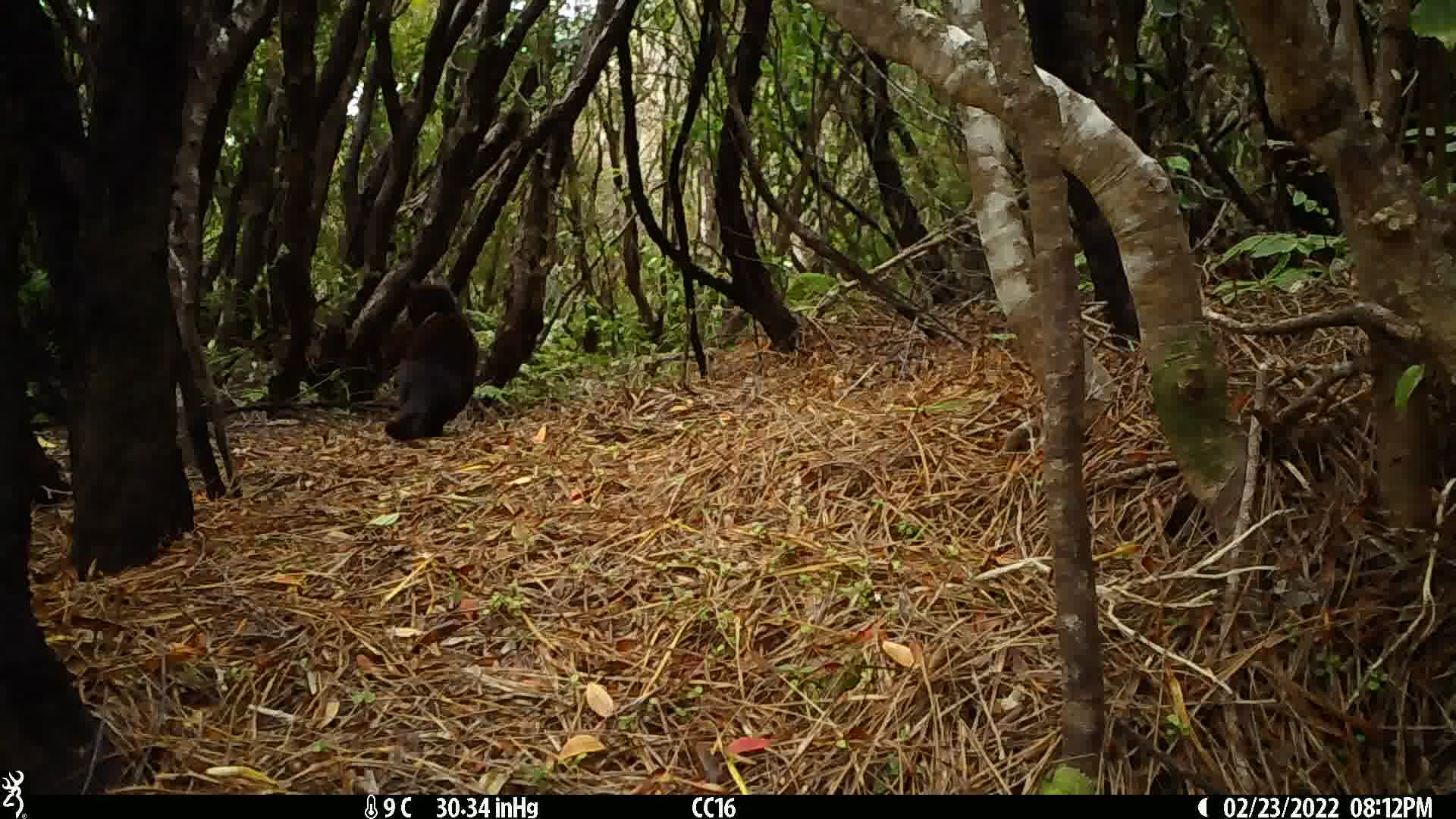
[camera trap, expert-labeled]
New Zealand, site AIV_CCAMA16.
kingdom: Animalia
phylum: Chordata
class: Mammalia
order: Carnivora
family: Felidae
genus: Felis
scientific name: Felis catus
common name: domestic cat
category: cat